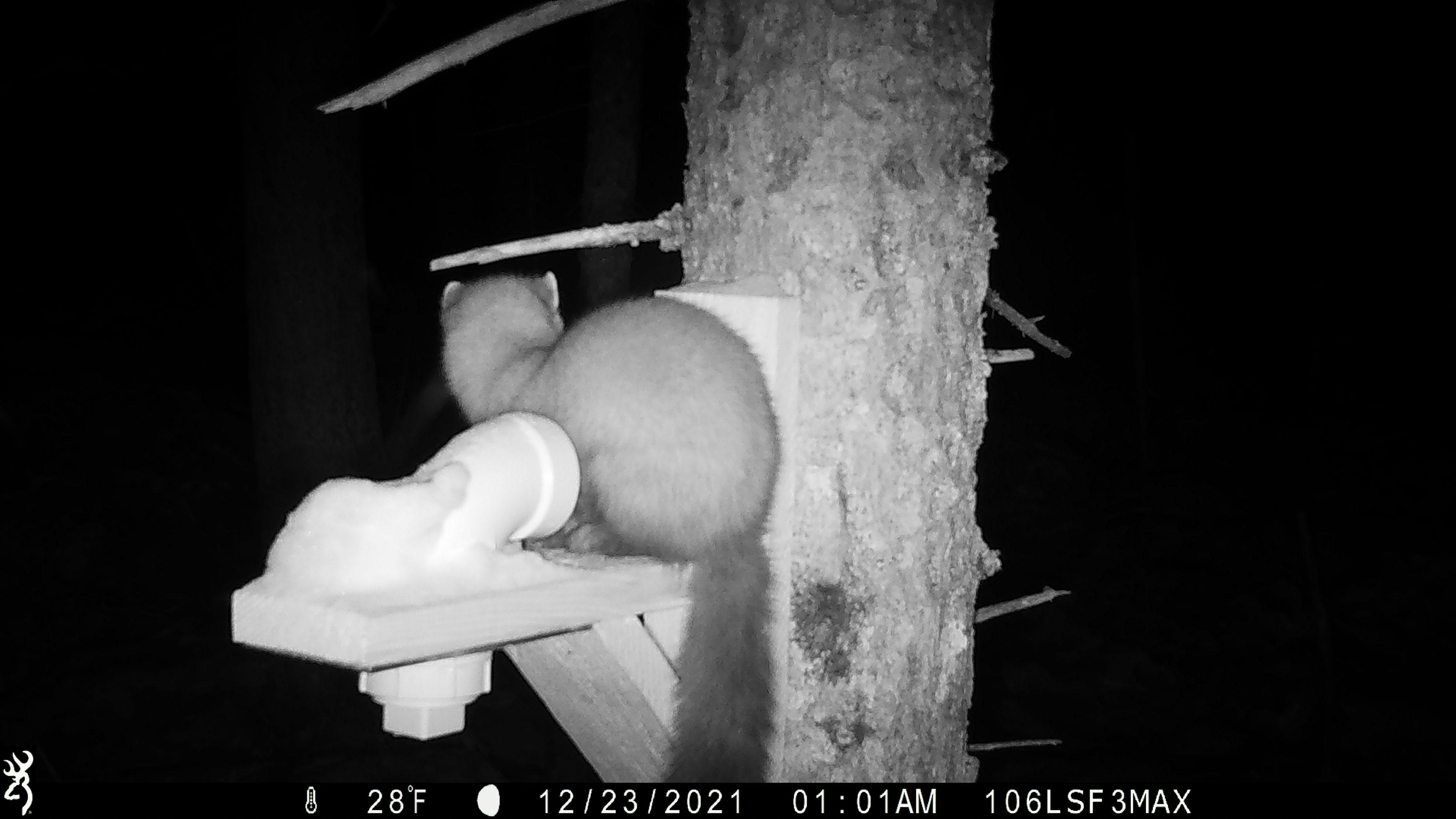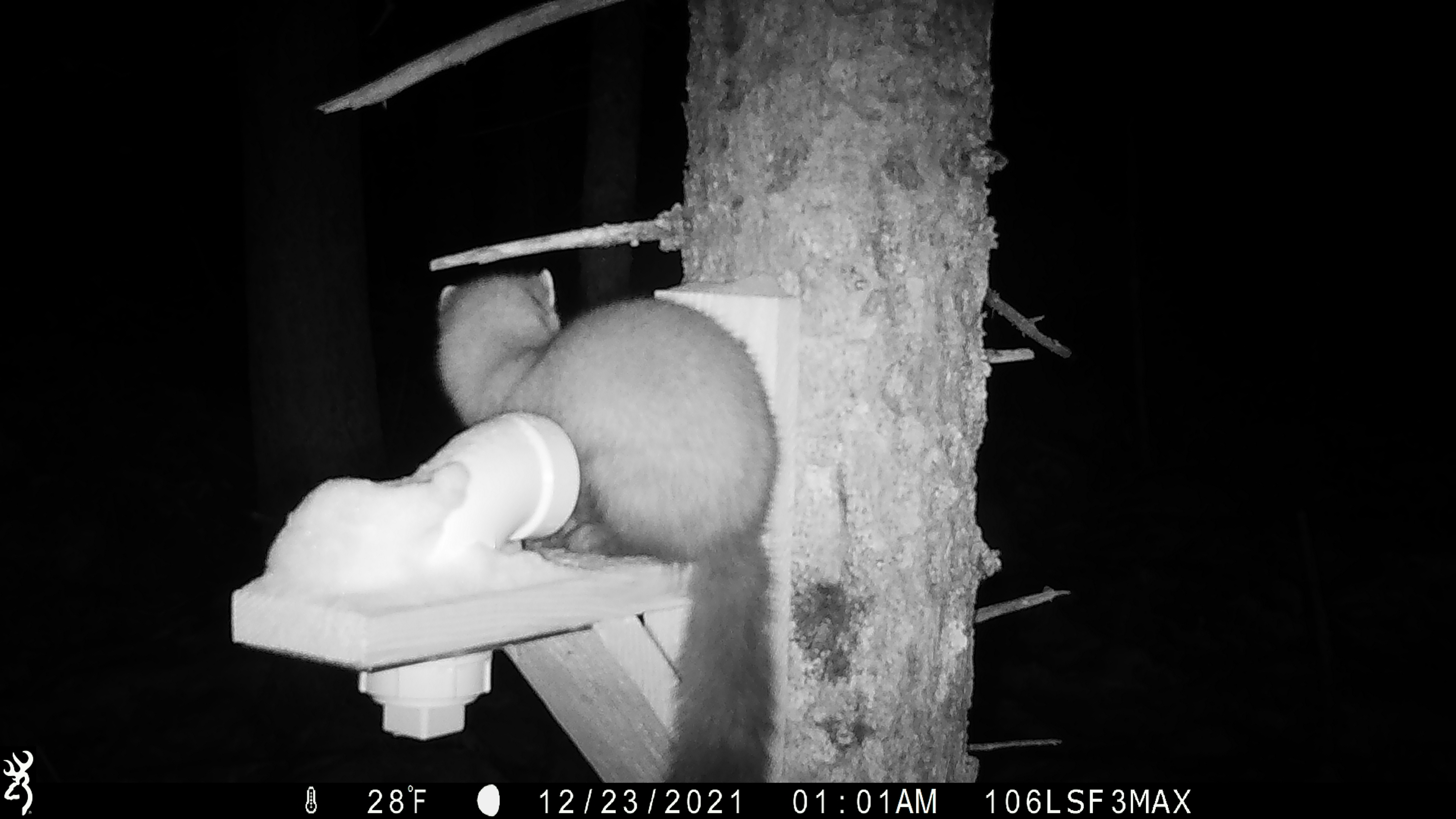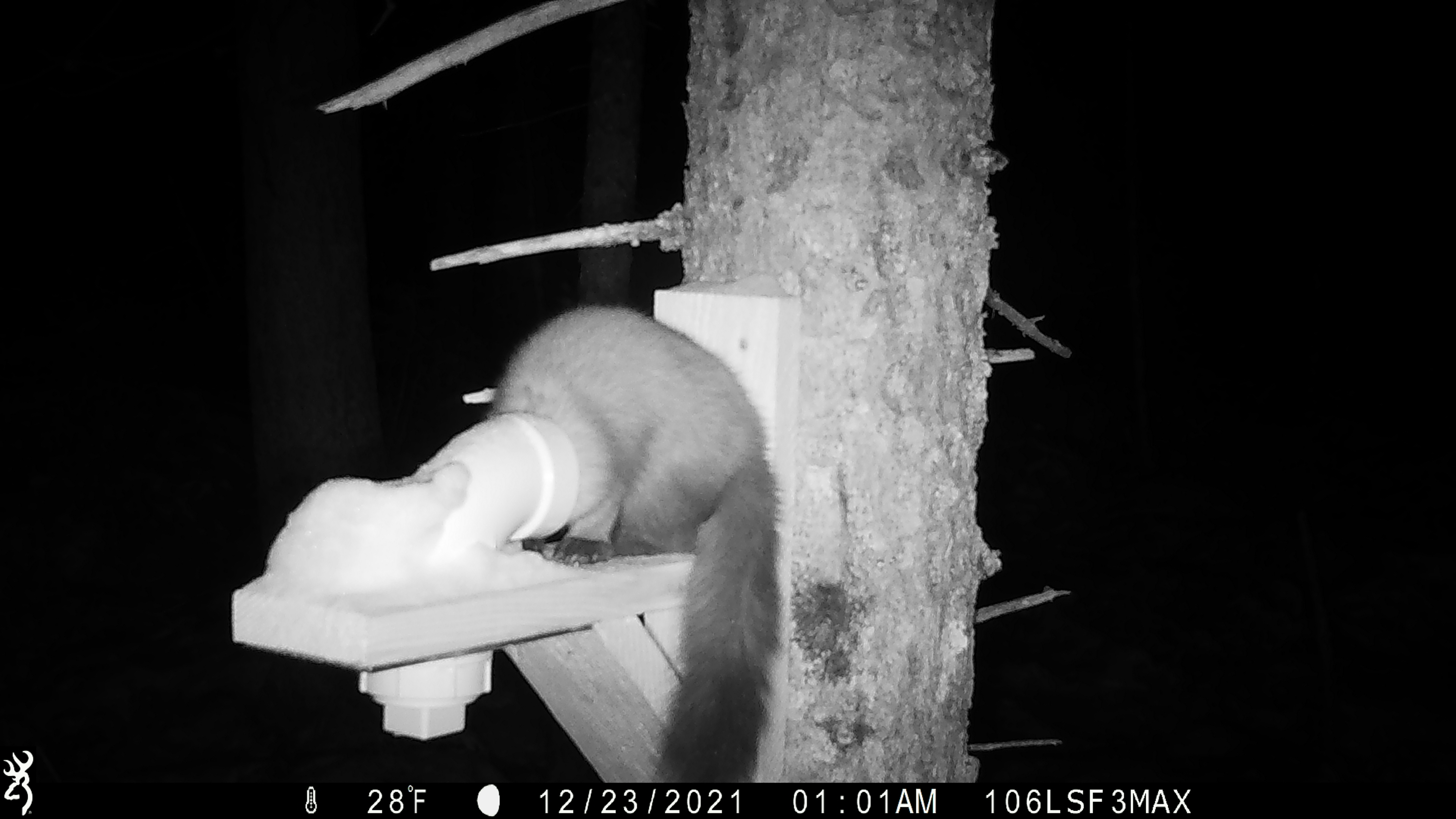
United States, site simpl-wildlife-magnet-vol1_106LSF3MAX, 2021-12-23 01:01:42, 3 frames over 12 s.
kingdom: Animalia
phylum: Chordata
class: Mammalia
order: Carnivora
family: Mustelidae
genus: Martes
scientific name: Martes americana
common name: american marten